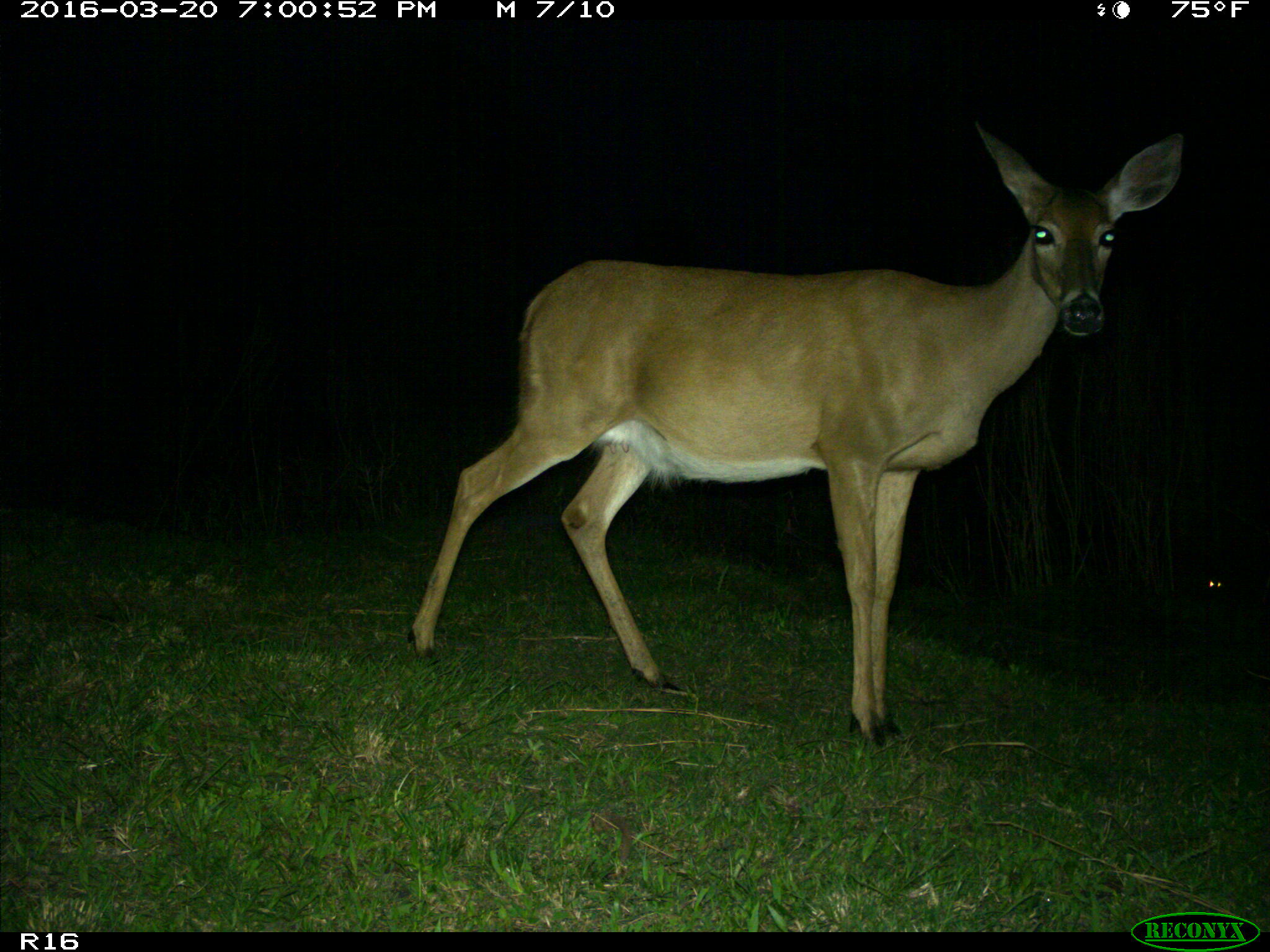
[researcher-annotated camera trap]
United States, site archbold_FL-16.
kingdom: Animalia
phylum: Chordata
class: Mammalia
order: Artiodactyla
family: Cervidae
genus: Odocoileus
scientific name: Odocoileus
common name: deer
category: unidentified deer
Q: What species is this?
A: Unidentified deer (deer) (Odocoileus).